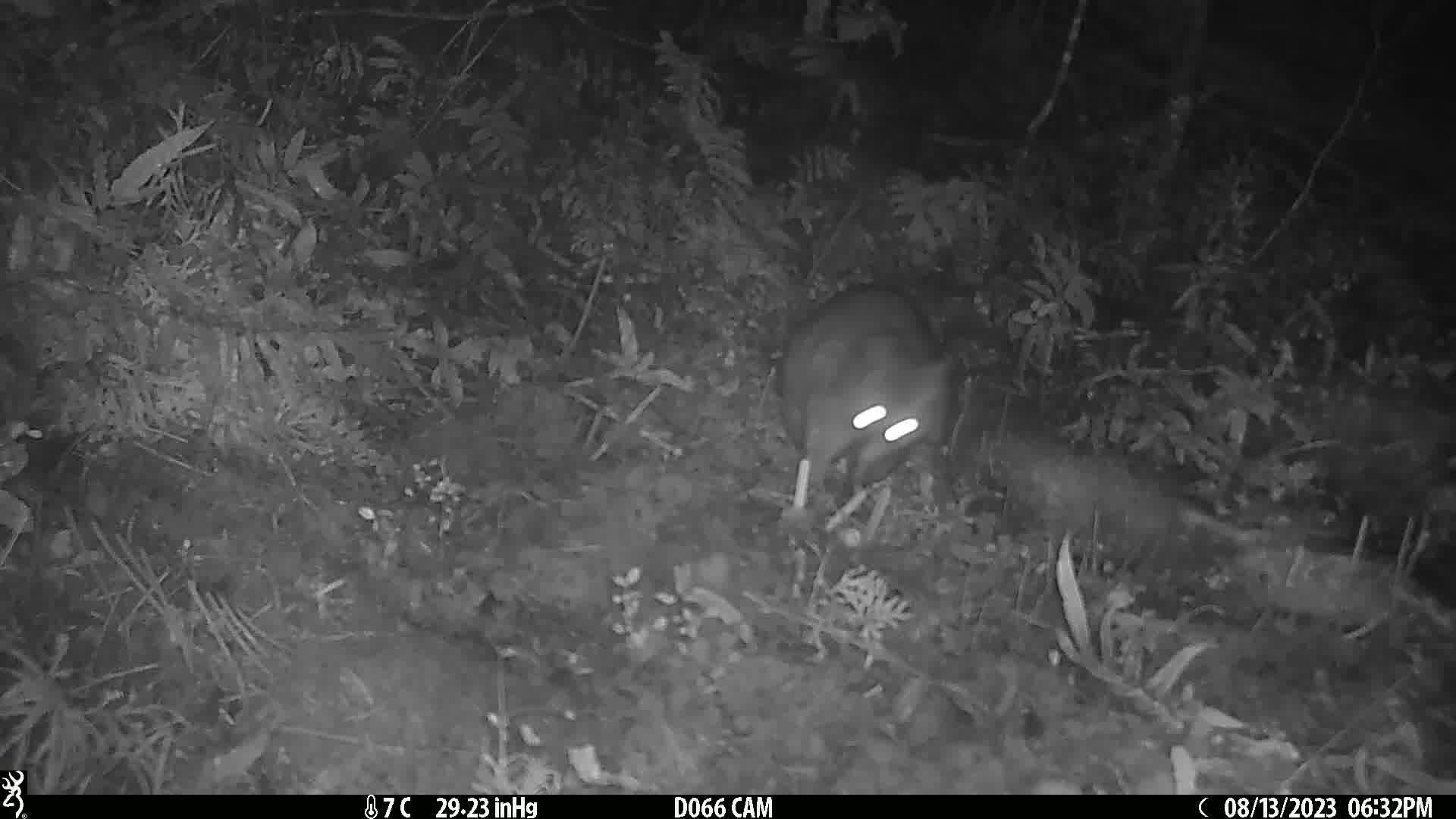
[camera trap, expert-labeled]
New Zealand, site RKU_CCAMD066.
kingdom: Animalia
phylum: Chordata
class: Mammalia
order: Diprotodontia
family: Phalangeridae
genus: Trichosurus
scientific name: Trichosurus vulpecula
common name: common brushtail possum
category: possum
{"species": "possum (common brushtail possum) (Trichosurus vulpecula)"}